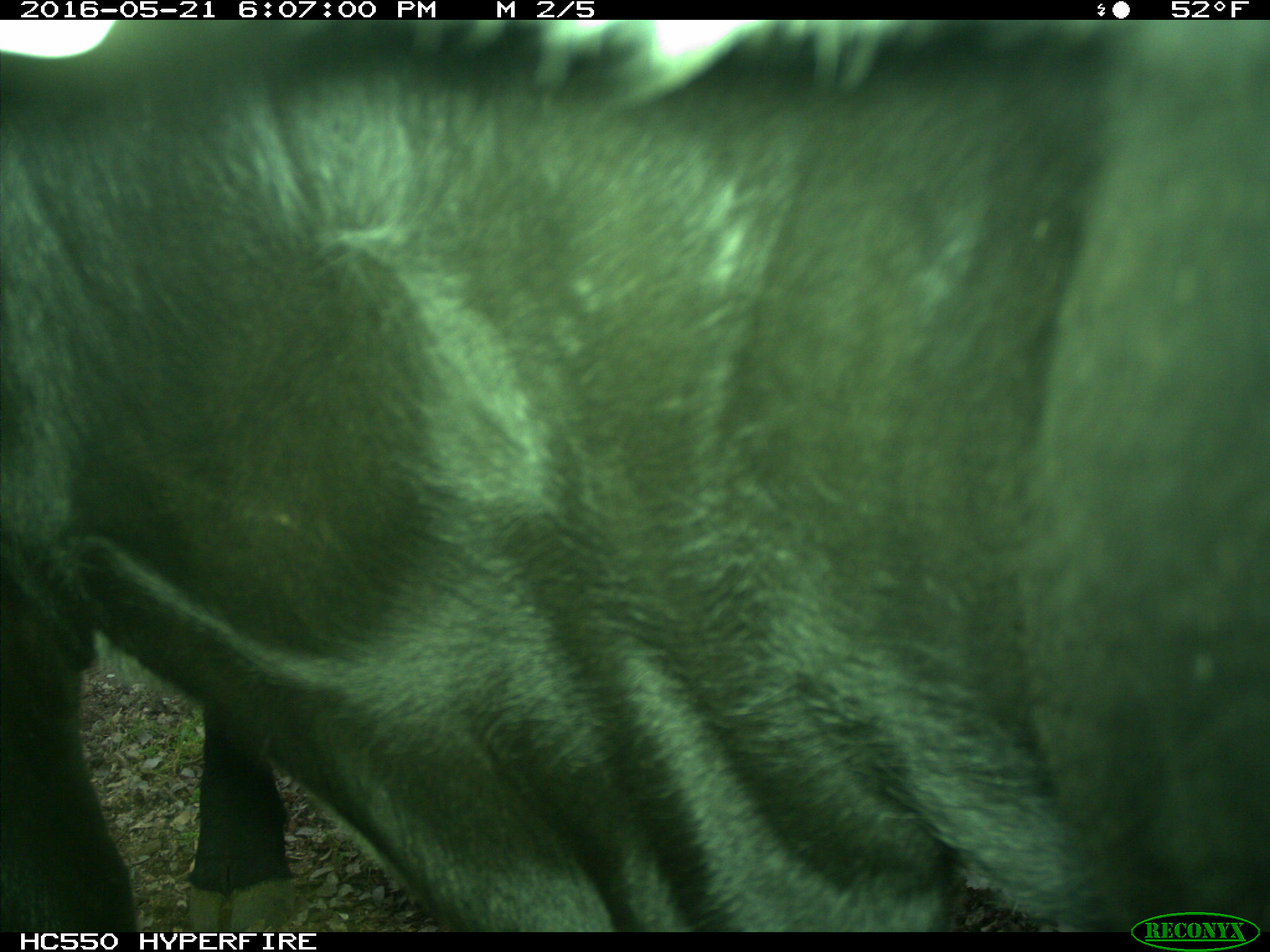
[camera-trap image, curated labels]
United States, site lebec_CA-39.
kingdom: Animalia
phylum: Chordata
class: Mammalia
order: Artiodactyla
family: Bovidae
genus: Bos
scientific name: Bos taurus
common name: domestic cow